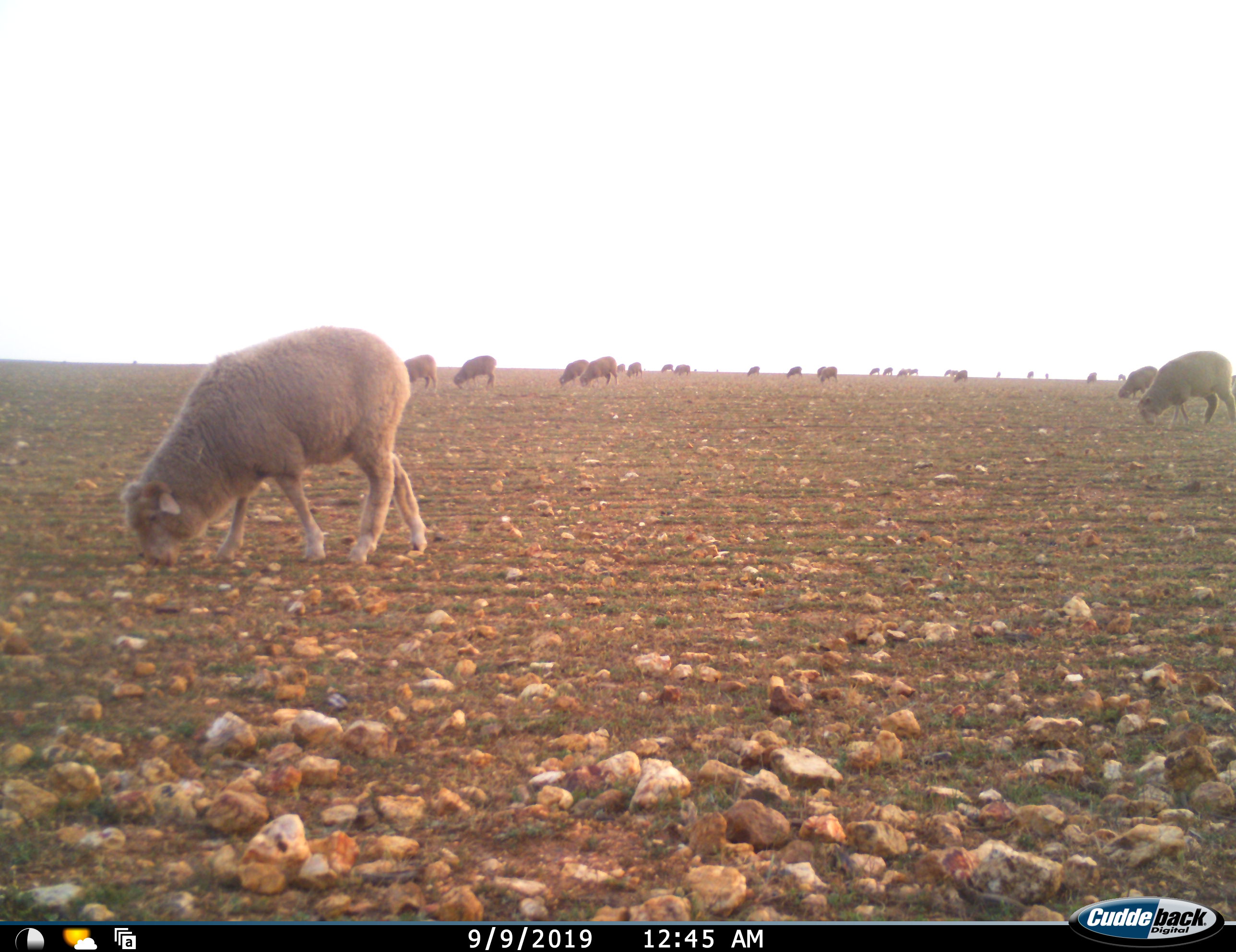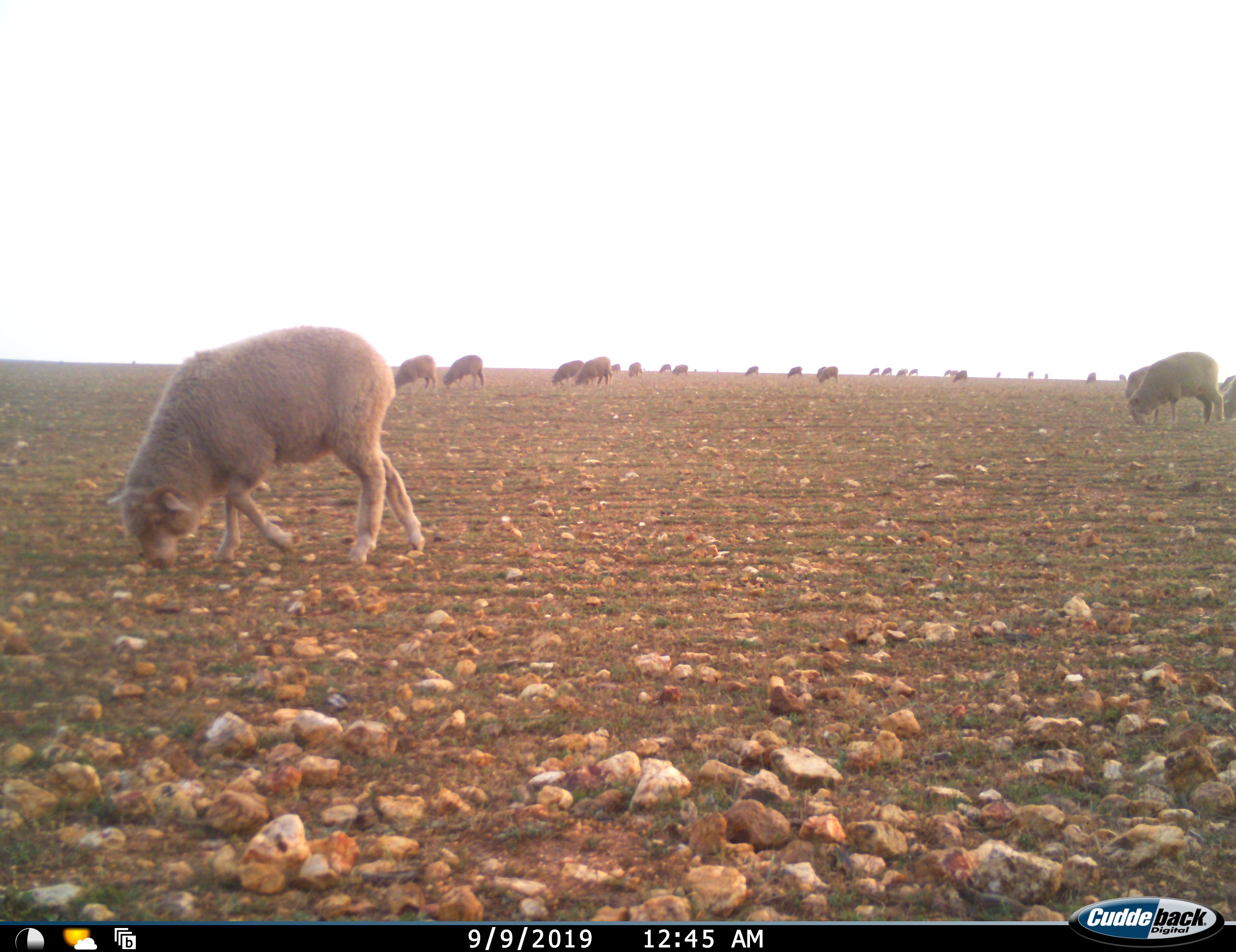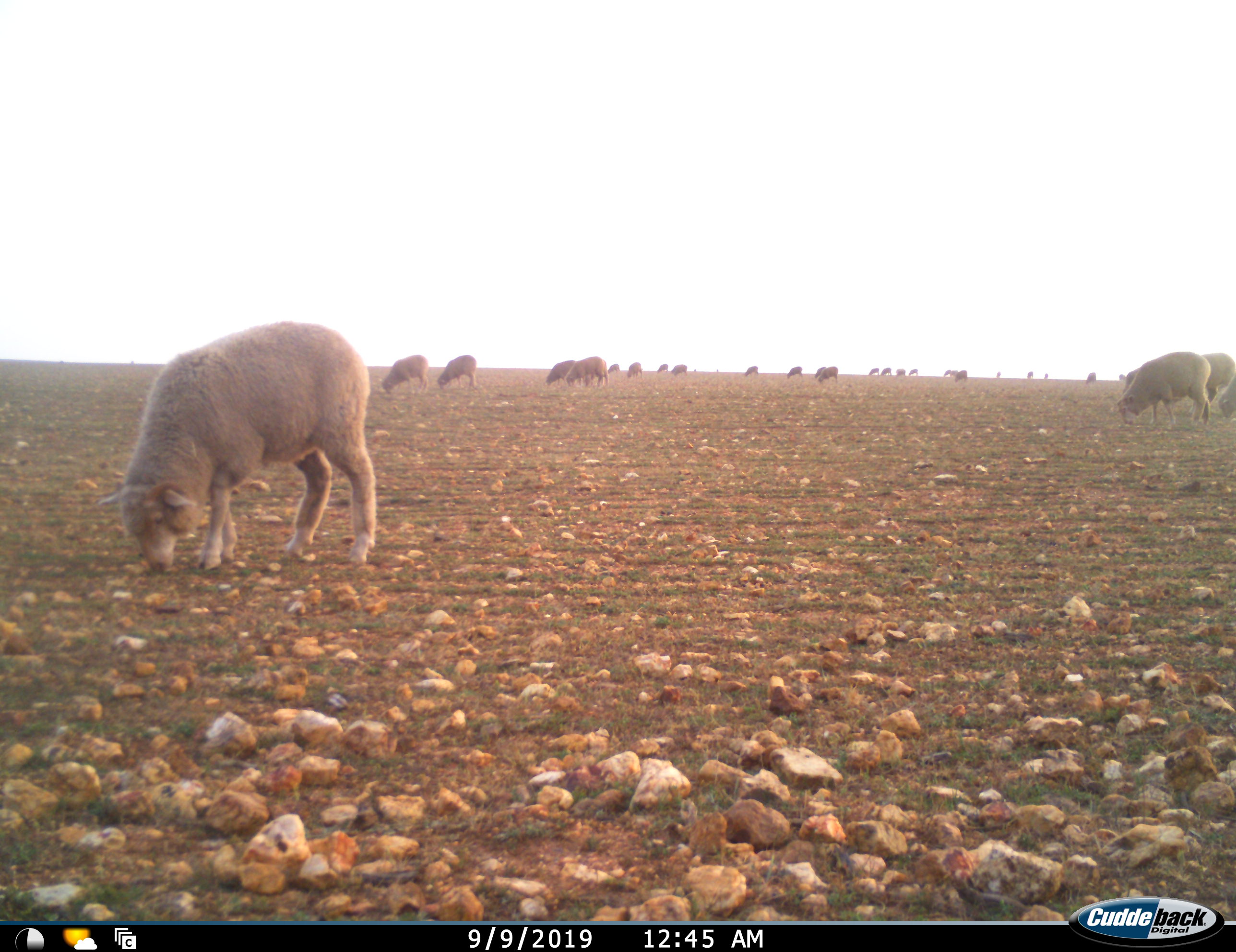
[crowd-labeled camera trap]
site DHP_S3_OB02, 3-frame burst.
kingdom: Animalia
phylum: Chordata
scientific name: Vertebrata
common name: domestic animal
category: domesticanimal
Domesticanimal (domestic animal) (Vertebrata), count 11-50. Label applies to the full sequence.